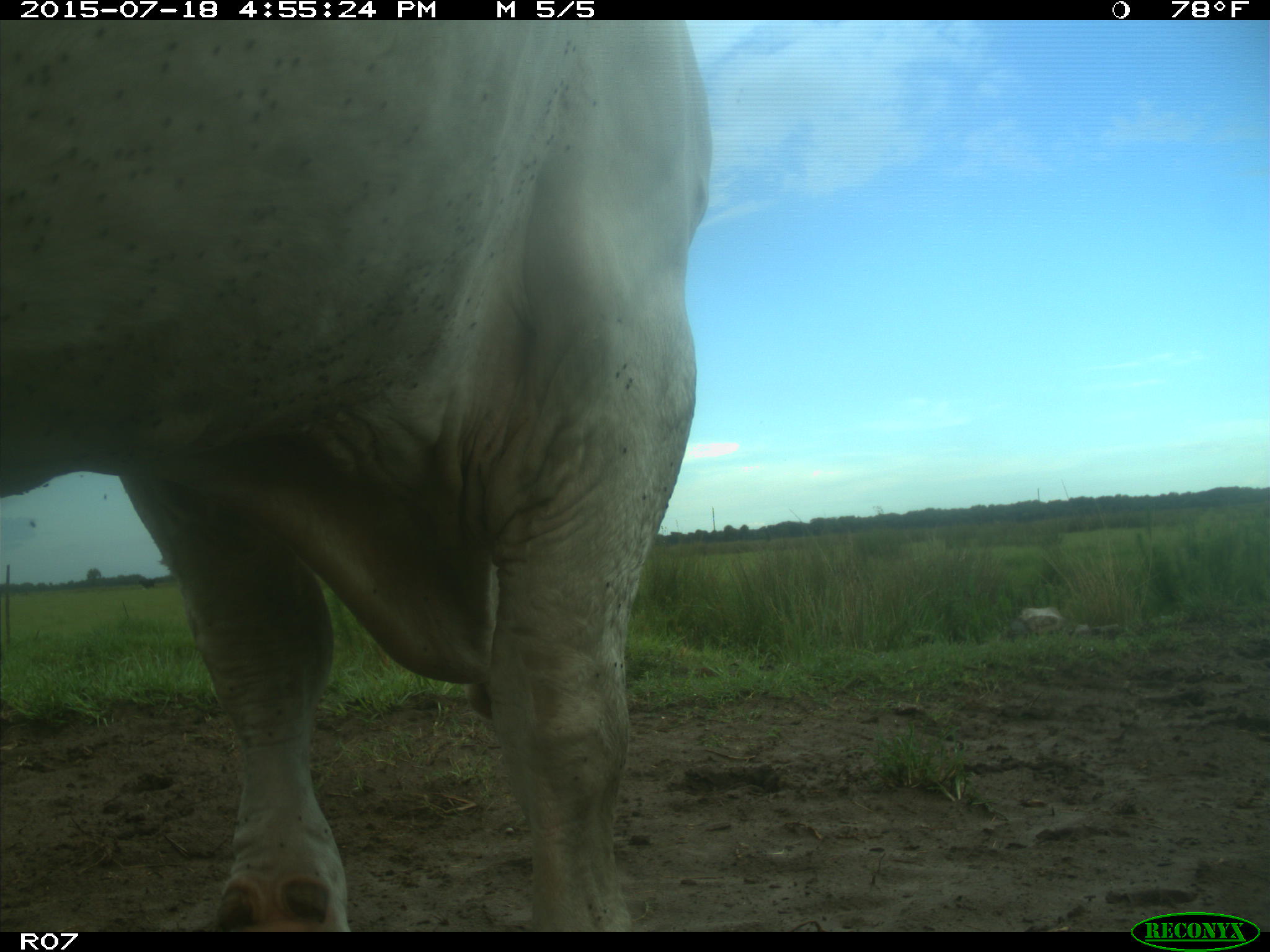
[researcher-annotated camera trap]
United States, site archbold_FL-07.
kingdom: Animalia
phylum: Chordata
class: Mammalia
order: Artiodactyla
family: Bovidae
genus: Bos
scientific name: Bos taurus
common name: domestic cow